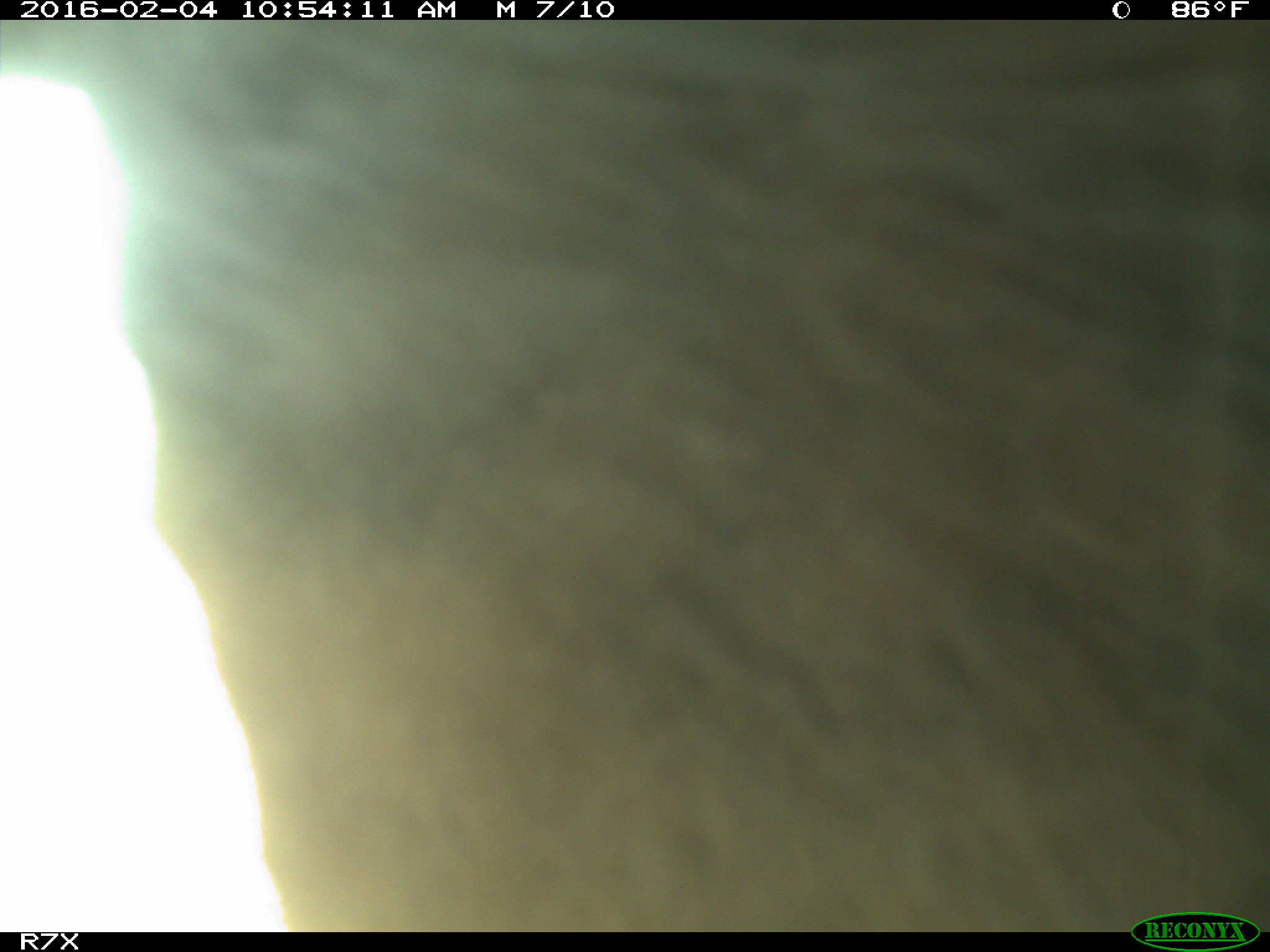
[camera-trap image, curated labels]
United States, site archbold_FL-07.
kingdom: Animalia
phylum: Chordata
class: Mammalia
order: Artiodactyla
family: Bovidae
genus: Bos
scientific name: Bos taurus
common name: domestic cow